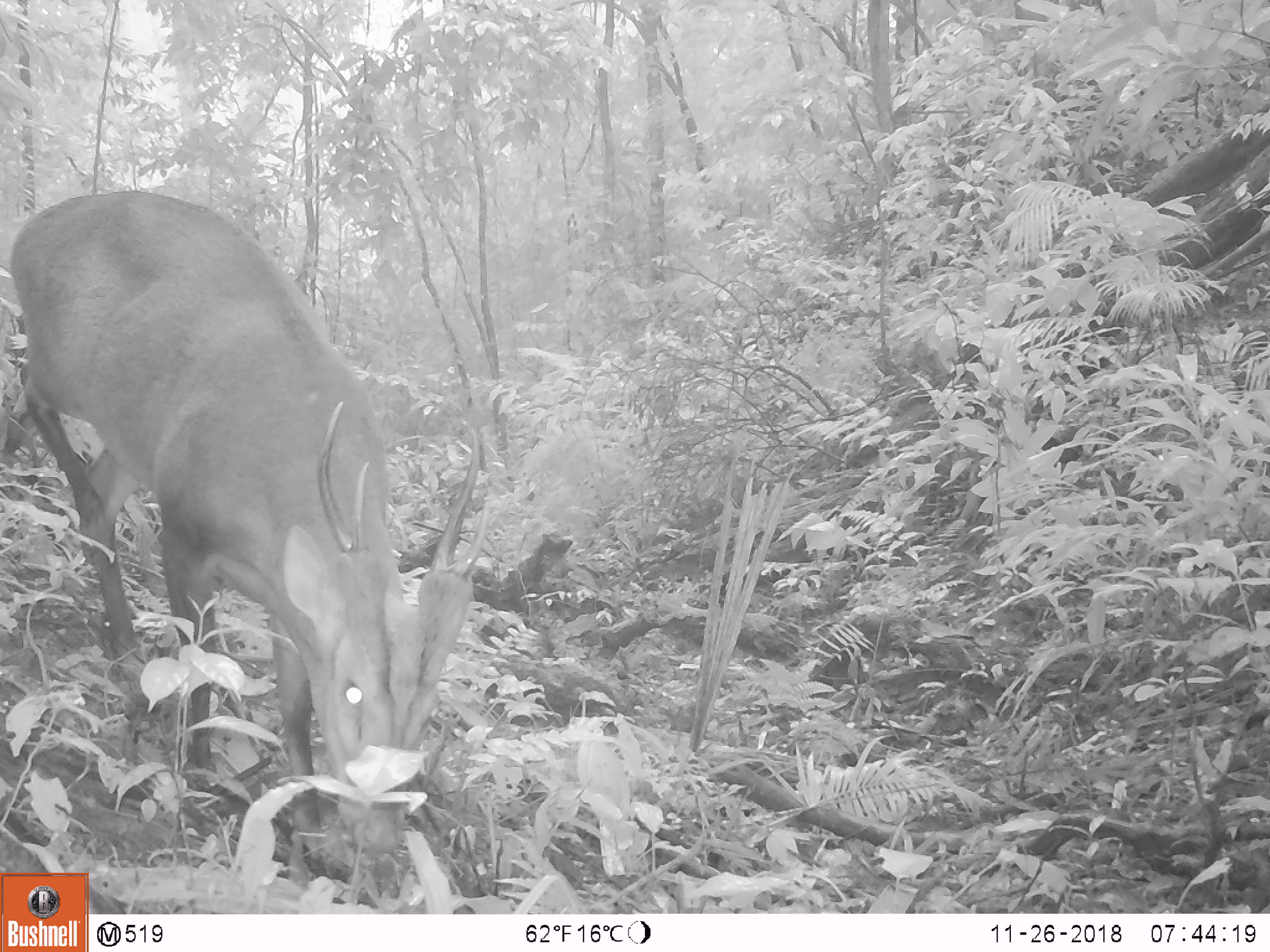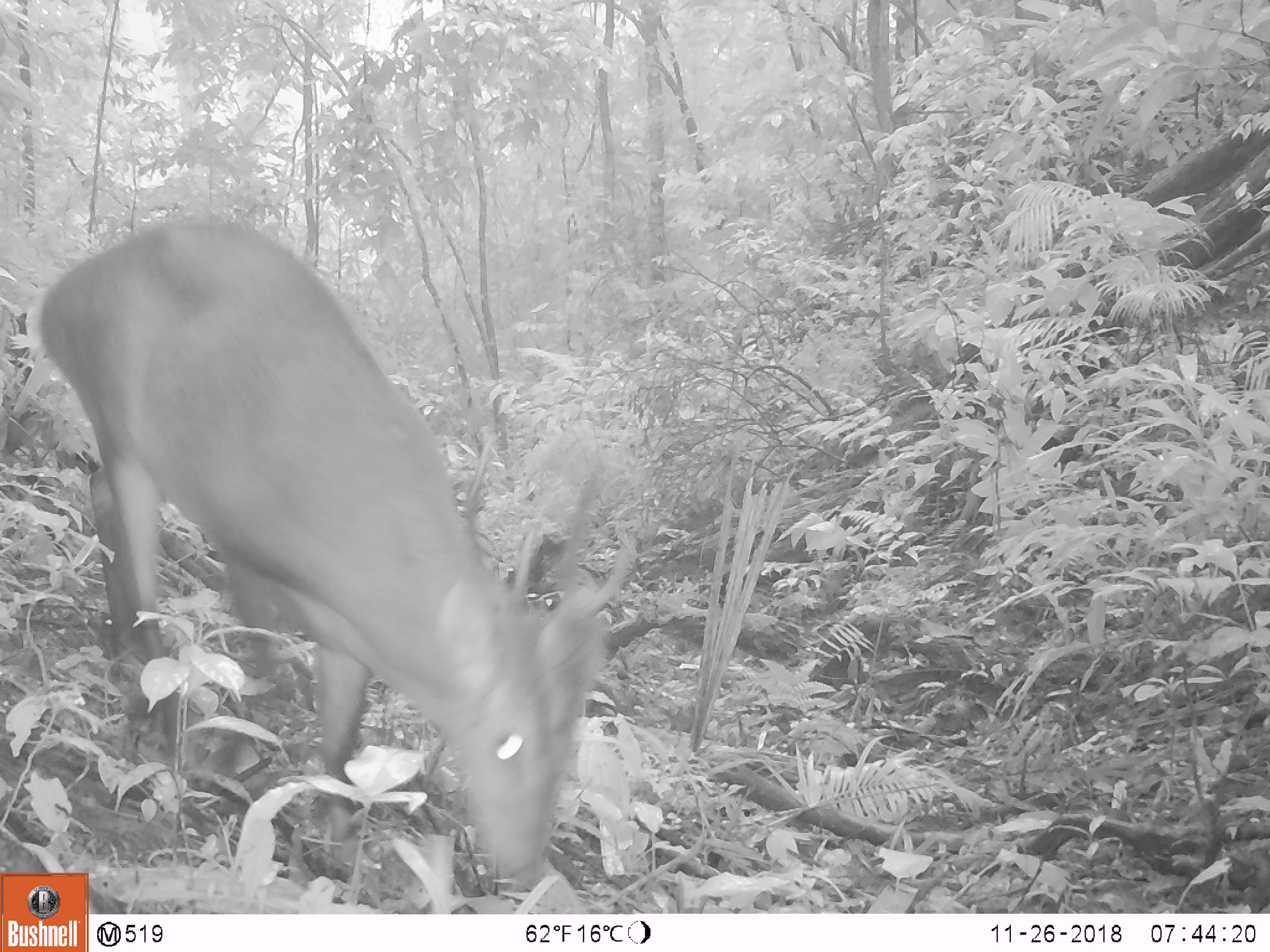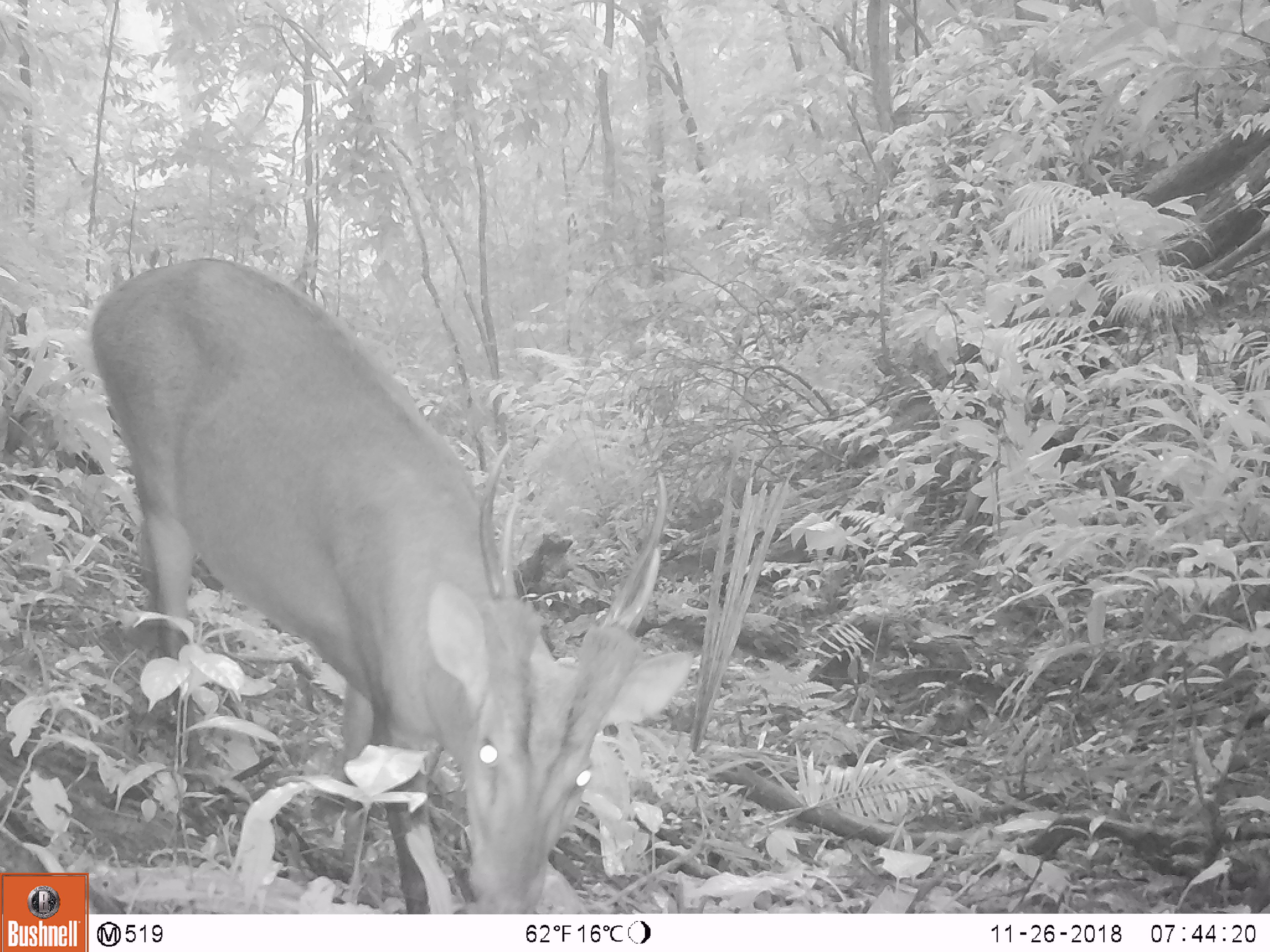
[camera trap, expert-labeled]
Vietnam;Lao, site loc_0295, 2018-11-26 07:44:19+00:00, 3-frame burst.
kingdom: Animalia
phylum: Chordata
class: Mammalia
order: Artiodactyla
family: Cervidae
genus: Muntiacus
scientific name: Muntiacus vuquangensis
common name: large-antlered muntjac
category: large antlered muntjac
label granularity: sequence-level